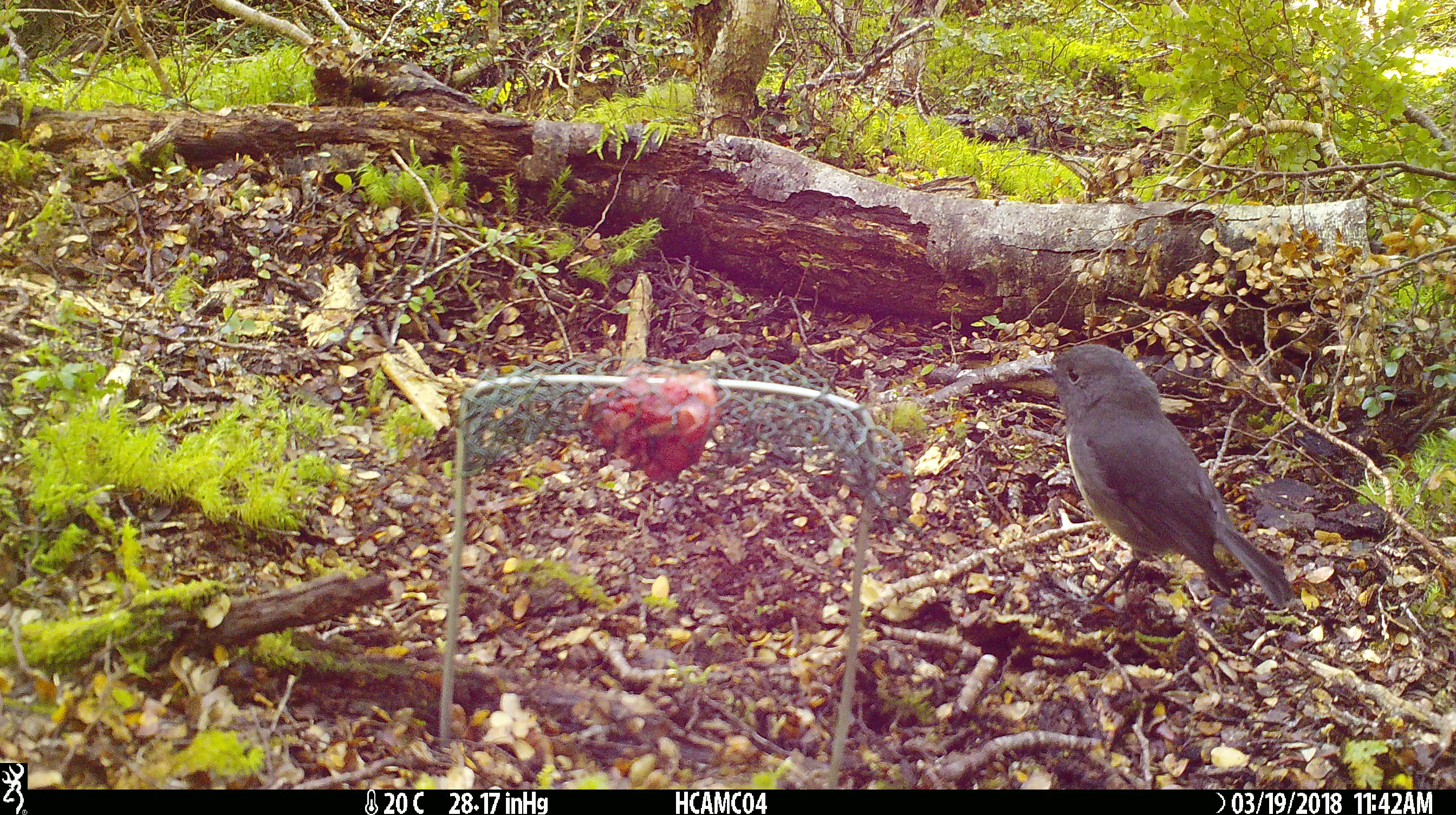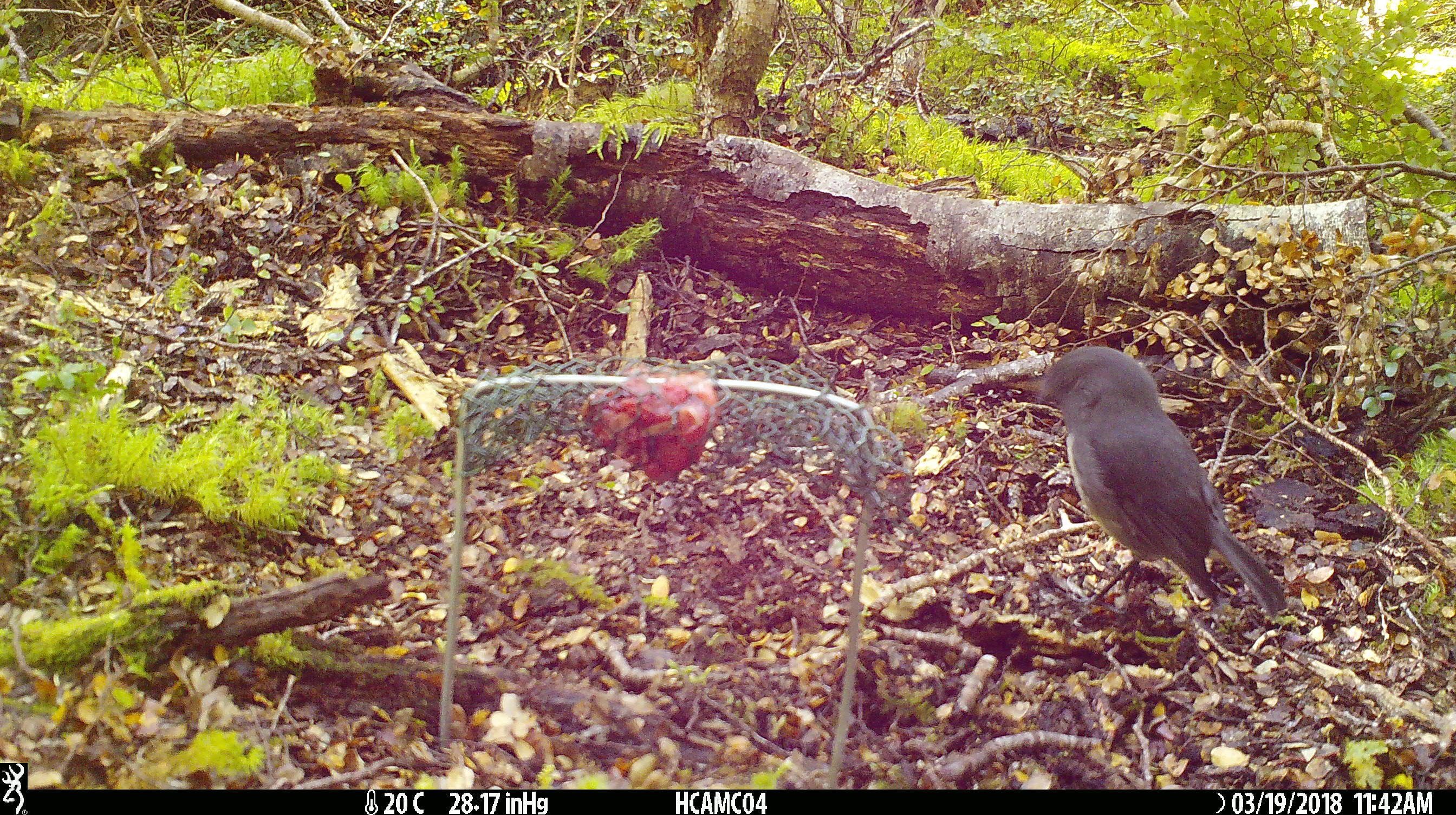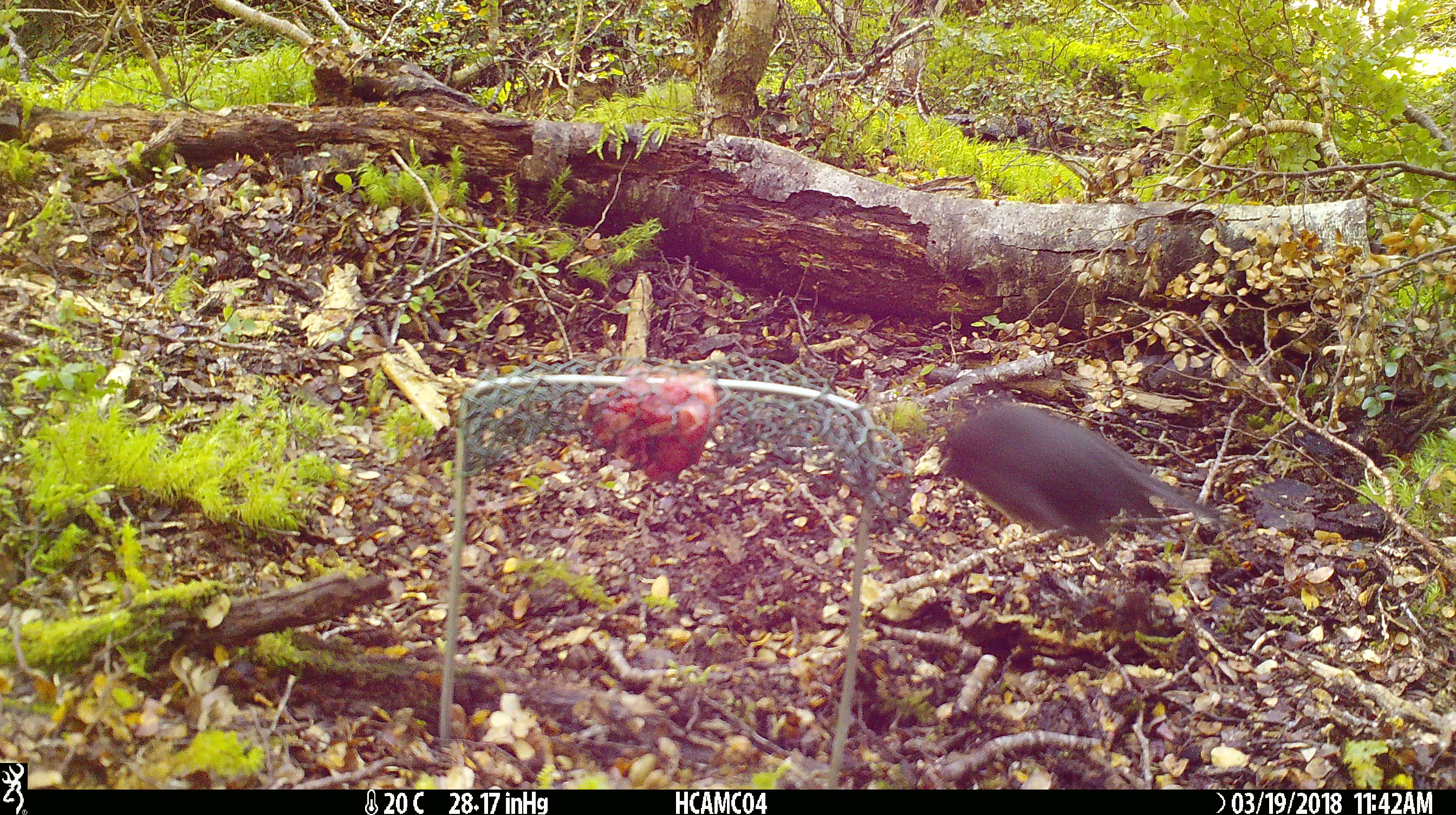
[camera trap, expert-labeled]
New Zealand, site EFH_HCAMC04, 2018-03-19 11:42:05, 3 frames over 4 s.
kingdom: Animalia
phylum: Chordata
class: Aves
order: Passeriformes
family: Petroicidae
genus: Petroica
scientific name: Petroica australis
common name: new zealand robin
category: robin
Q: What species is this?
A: Robin (new zealand robin) (Petroica australis).